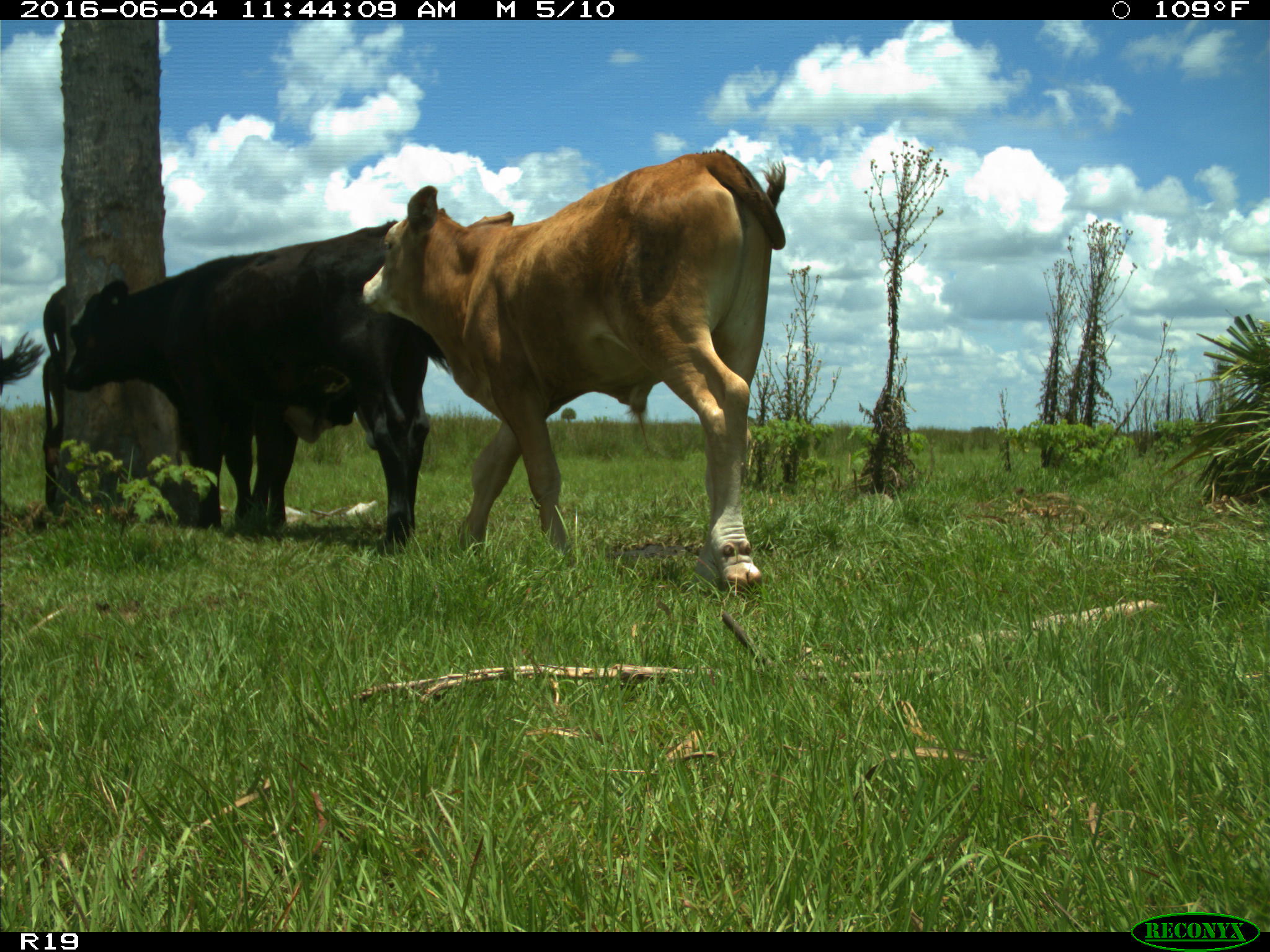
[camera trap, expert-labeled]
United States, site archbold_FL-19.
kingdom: Animalia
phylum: Chordata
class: Mammalia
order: Artiodactyla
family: Bovidae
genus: Bos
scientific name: Bos taurus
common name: domestic cow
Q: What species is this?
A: Bos taurus (domestic cow).